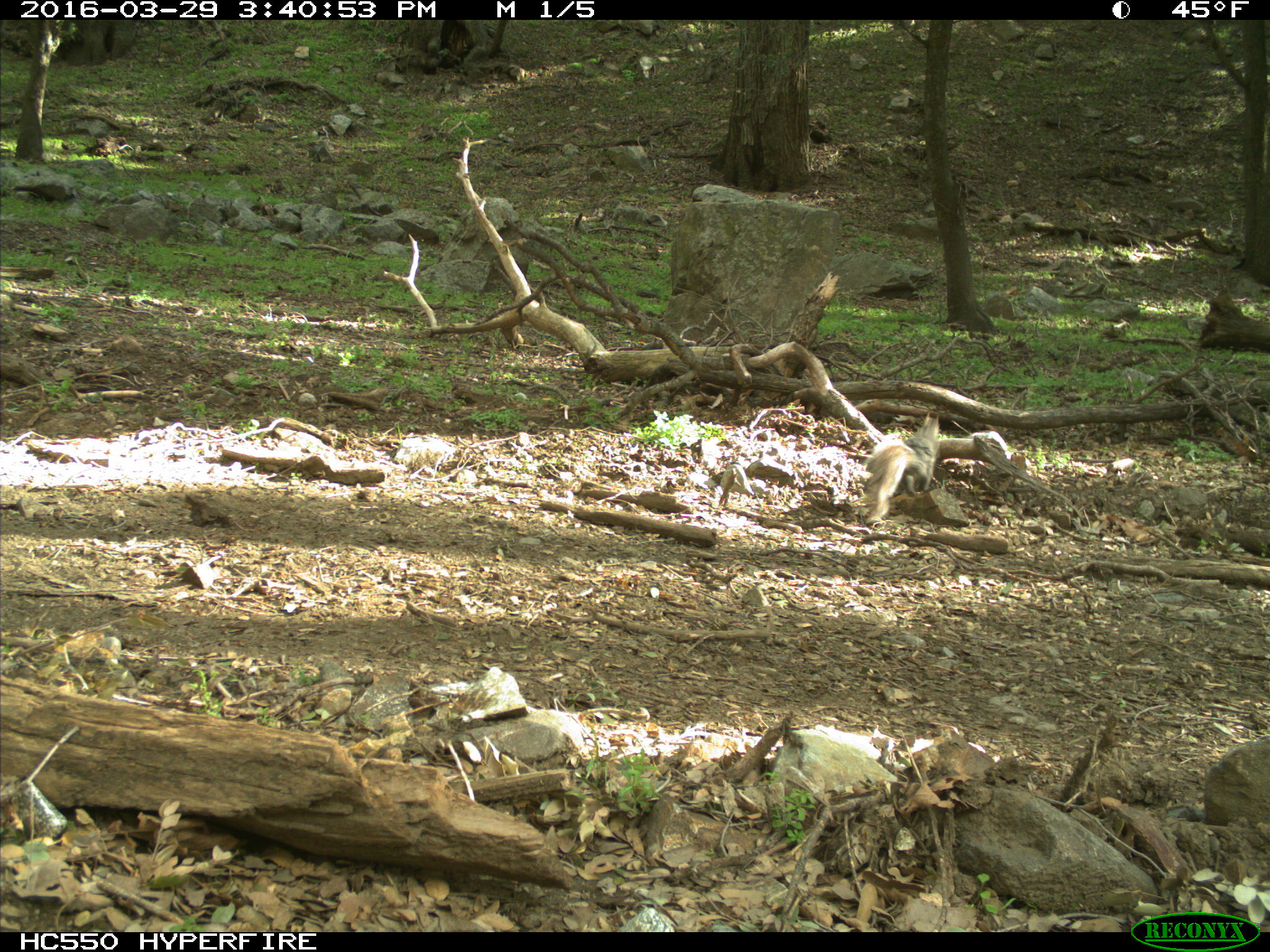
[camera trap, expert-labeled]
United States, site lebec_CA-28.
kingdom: Animalia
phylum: Chordata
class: Mammalia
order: Rodentia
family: Sciuridae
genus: Sciurus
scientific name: Sciurus carolinensis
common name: eastern gray squirrel